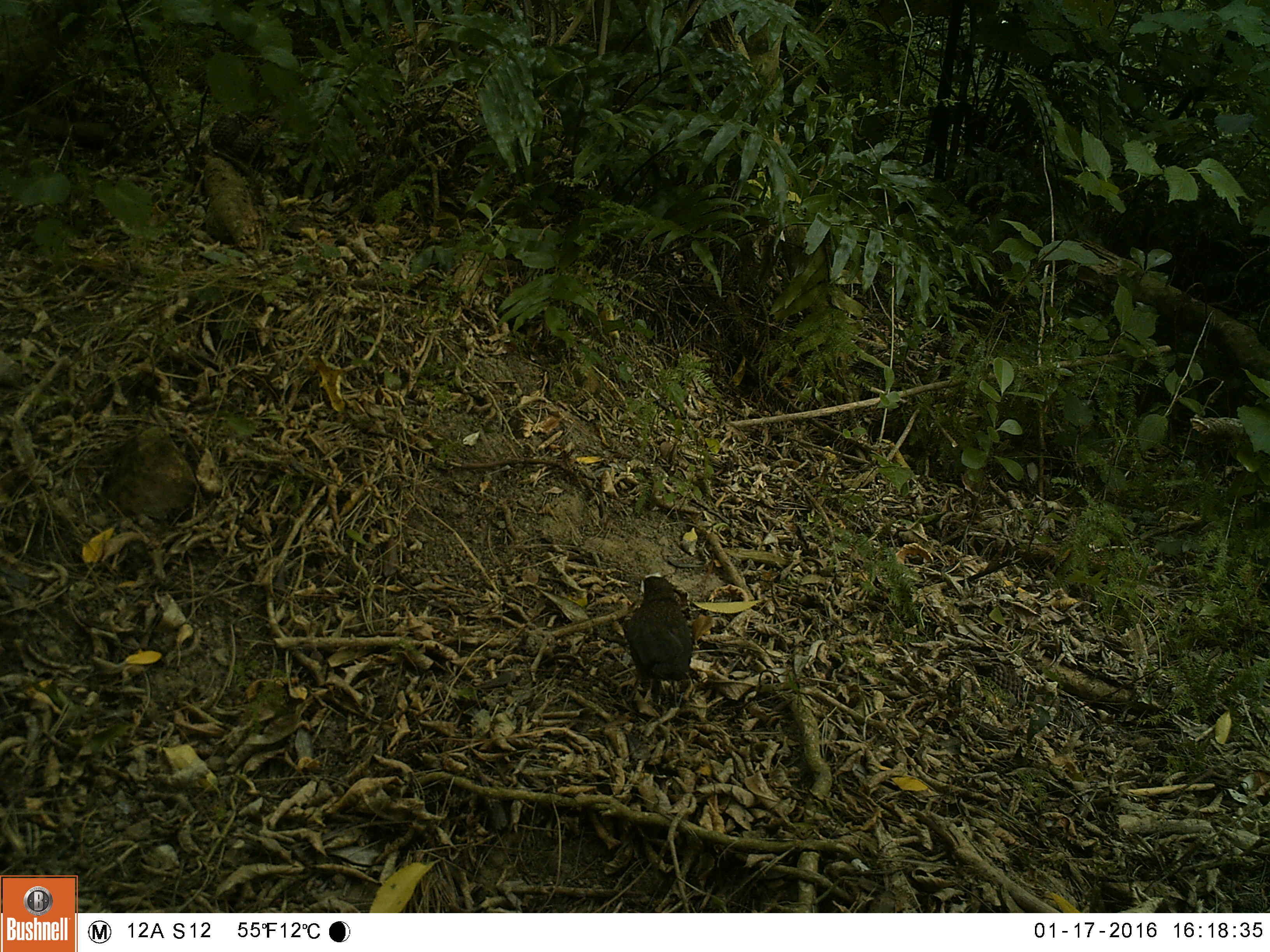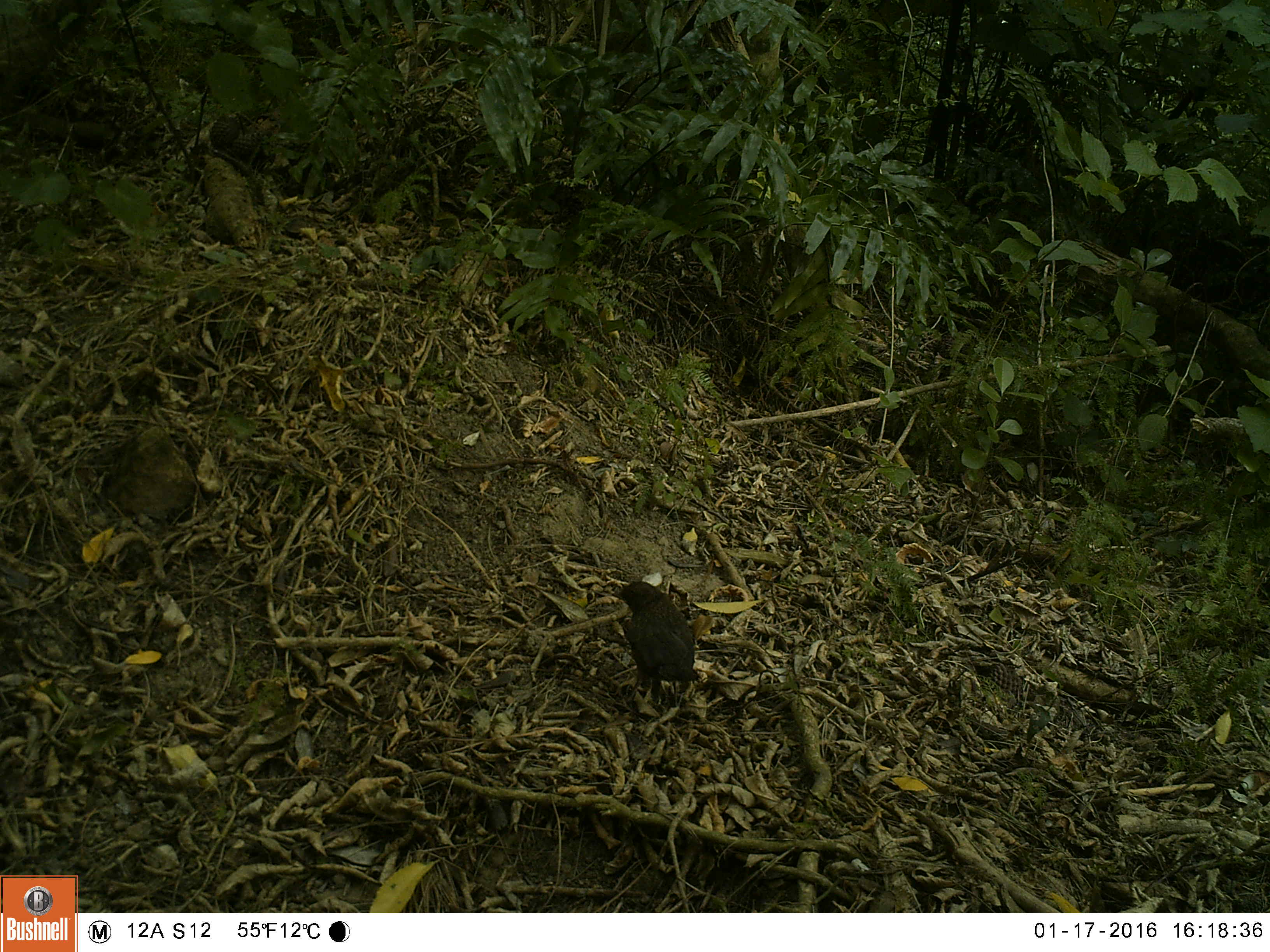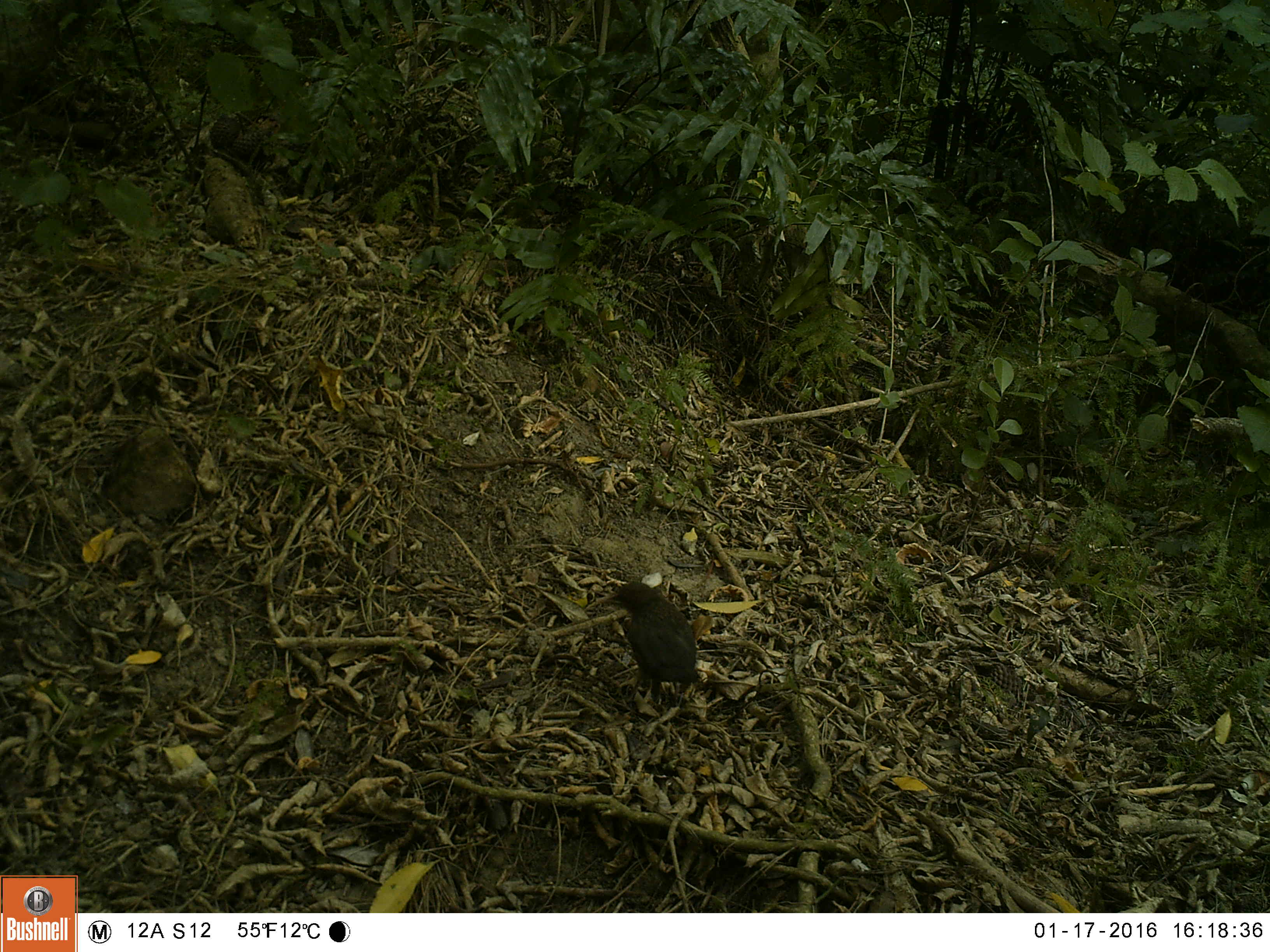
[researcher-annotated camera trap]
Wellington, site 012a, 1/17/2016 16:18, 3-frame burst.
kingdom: Animalia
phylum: Chordata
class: Aves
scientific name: Aves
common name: bird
Bird (Aves).